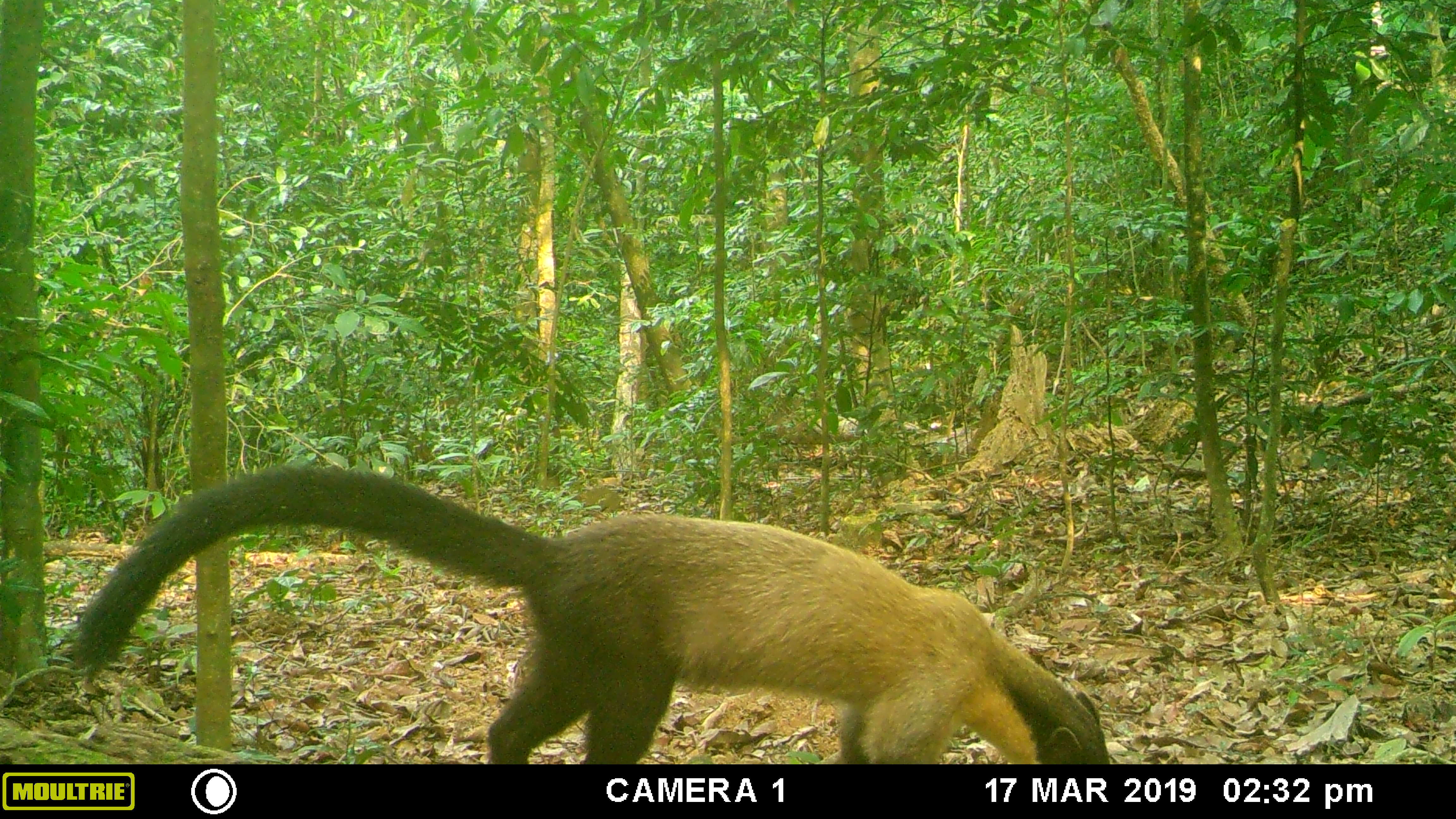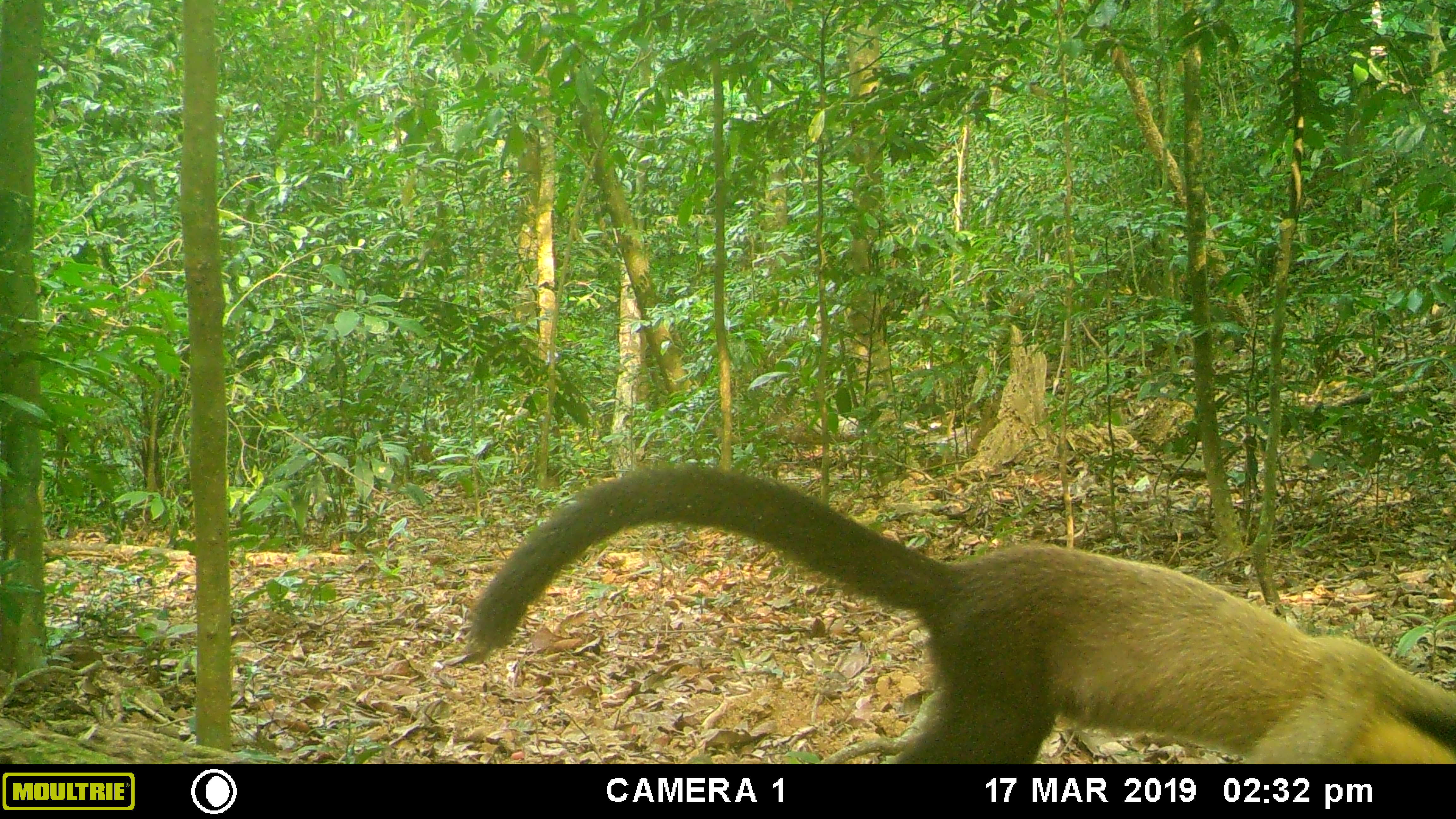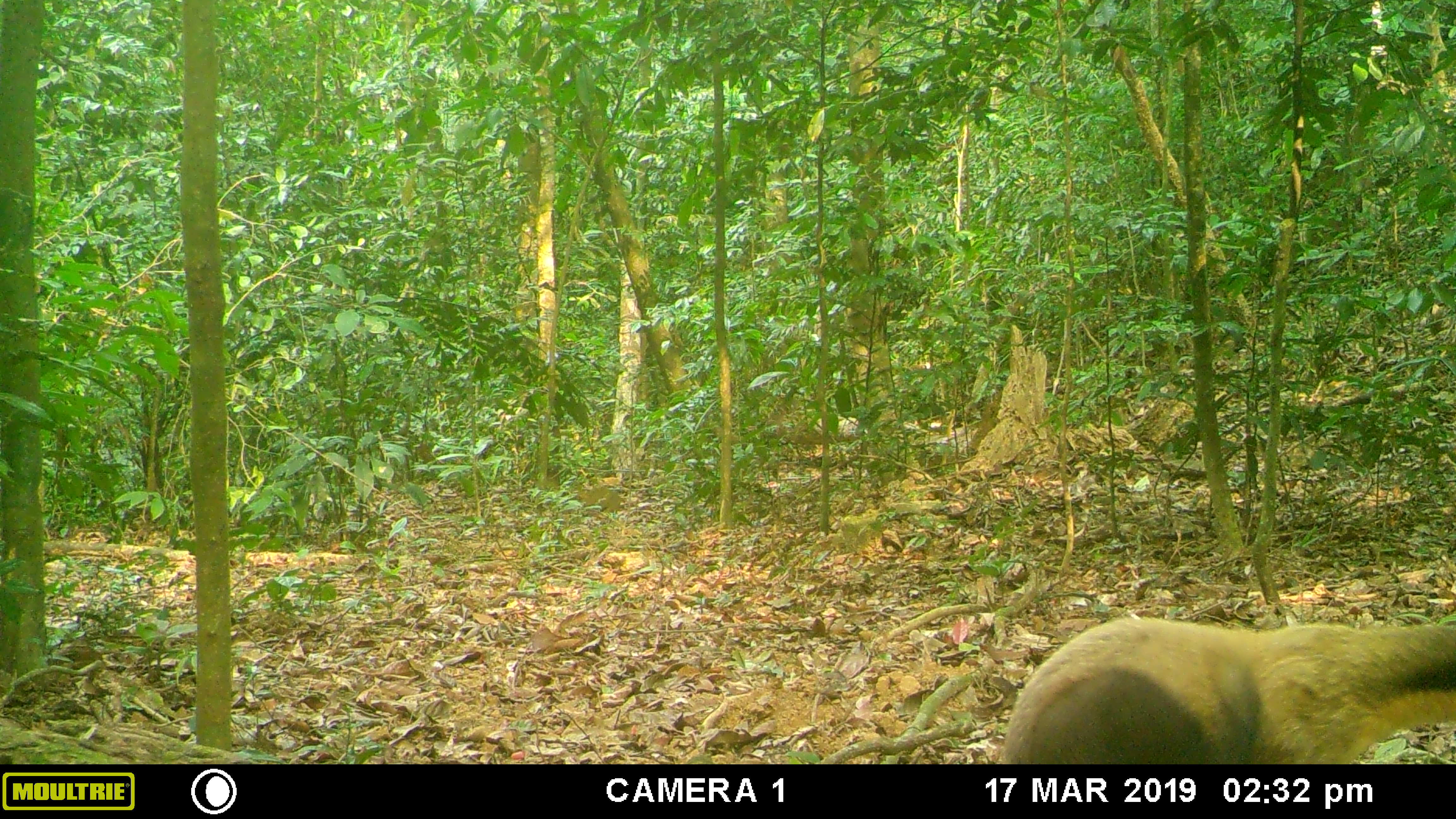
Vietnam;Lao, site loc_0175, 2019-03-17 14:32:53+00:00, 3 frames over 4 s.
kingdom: Animalia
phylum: Chordata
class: Mammalia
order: Carnivora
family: Mustelidae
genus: Martes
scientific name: Martes flavigula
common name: yellow-throated marten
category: yellow throated marten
Yellow throated marten (yellow-throated marten) (Martes flavigula). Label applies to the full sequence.